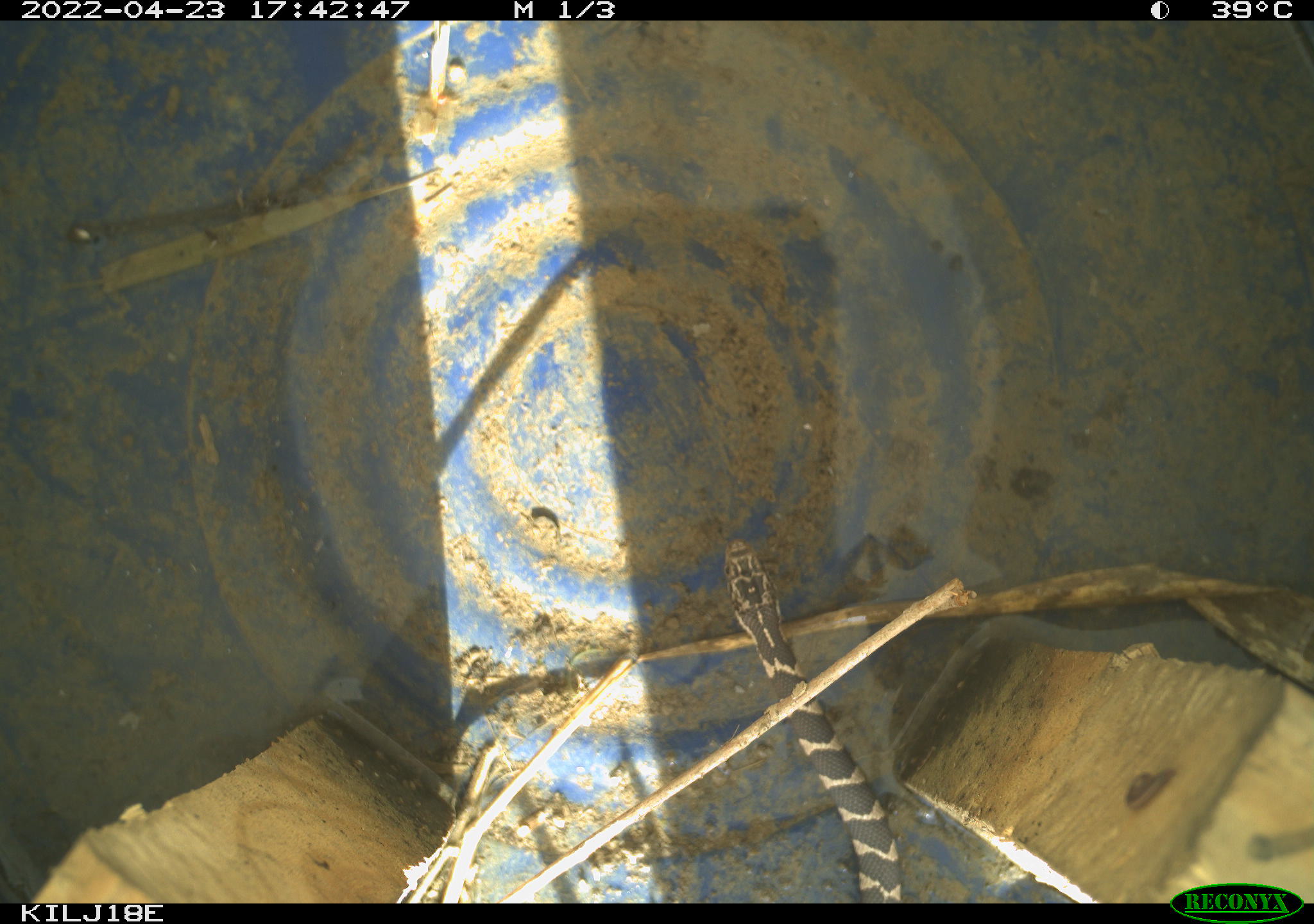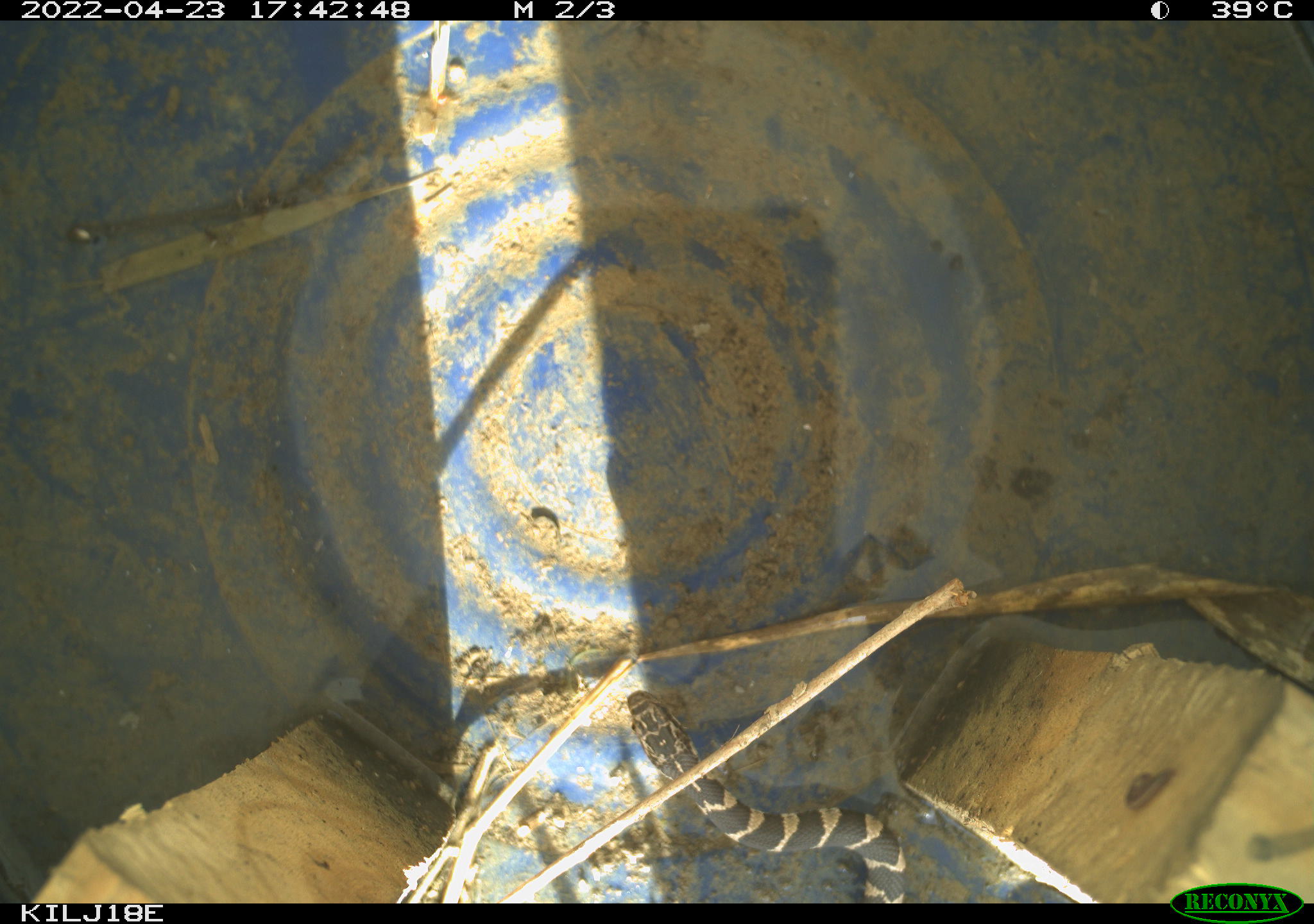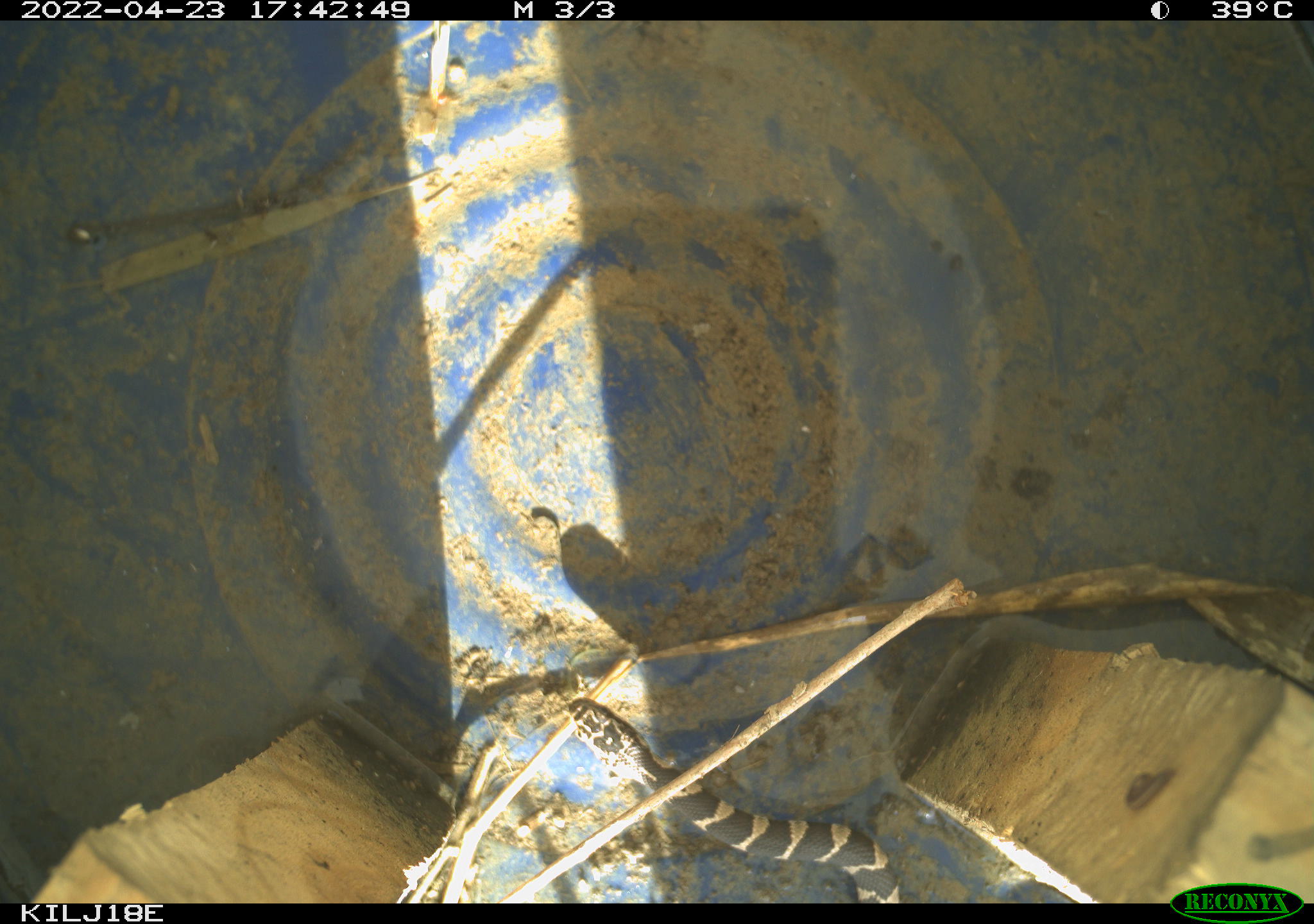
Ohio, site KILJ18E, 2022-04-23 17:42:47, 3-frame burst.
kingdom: Animalia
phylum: Chordata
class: Reptilia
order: Squamata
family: Colubridae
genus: Nerodia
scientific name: Nerodia sipedon sipedon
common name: northern watersnake